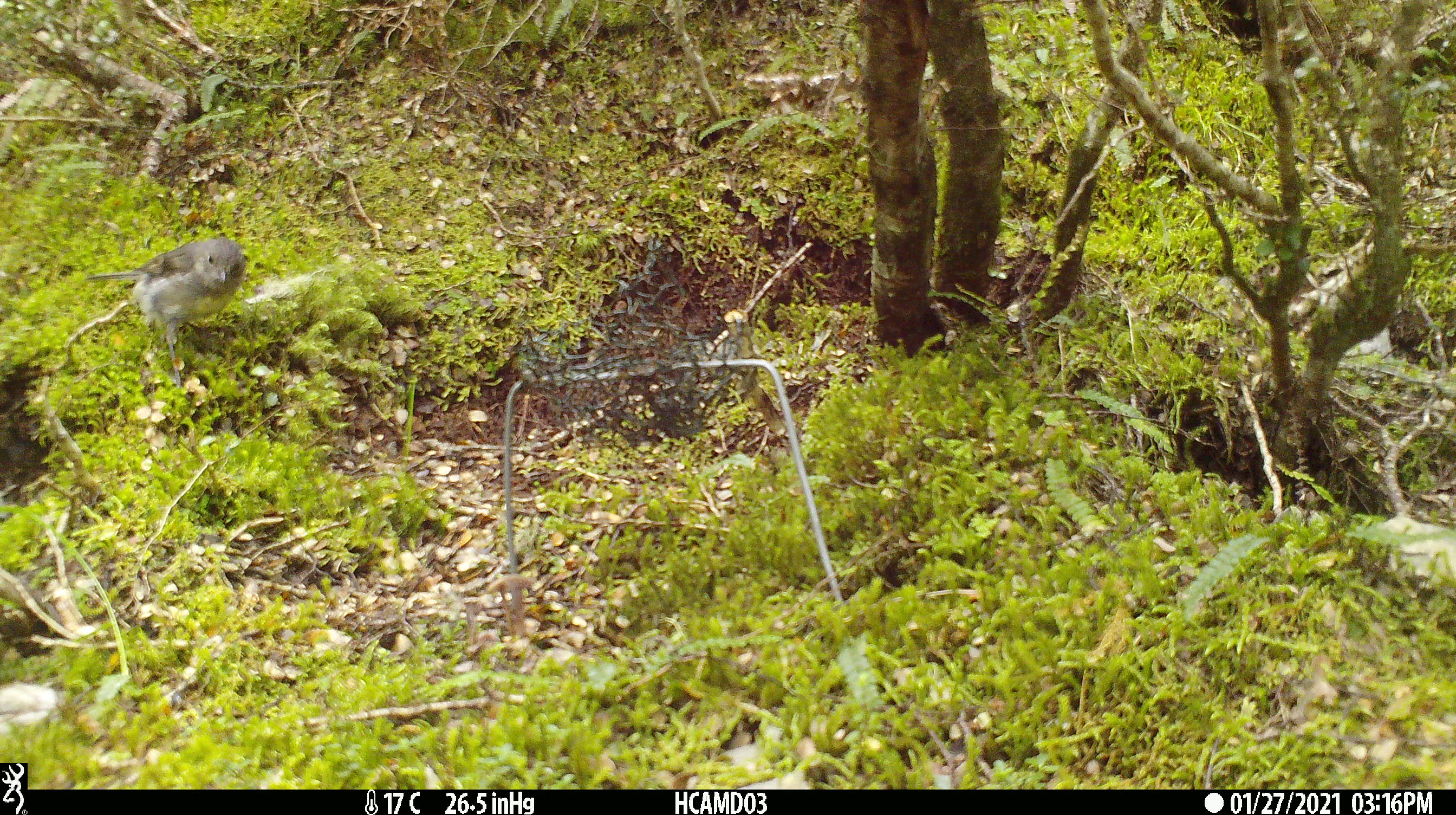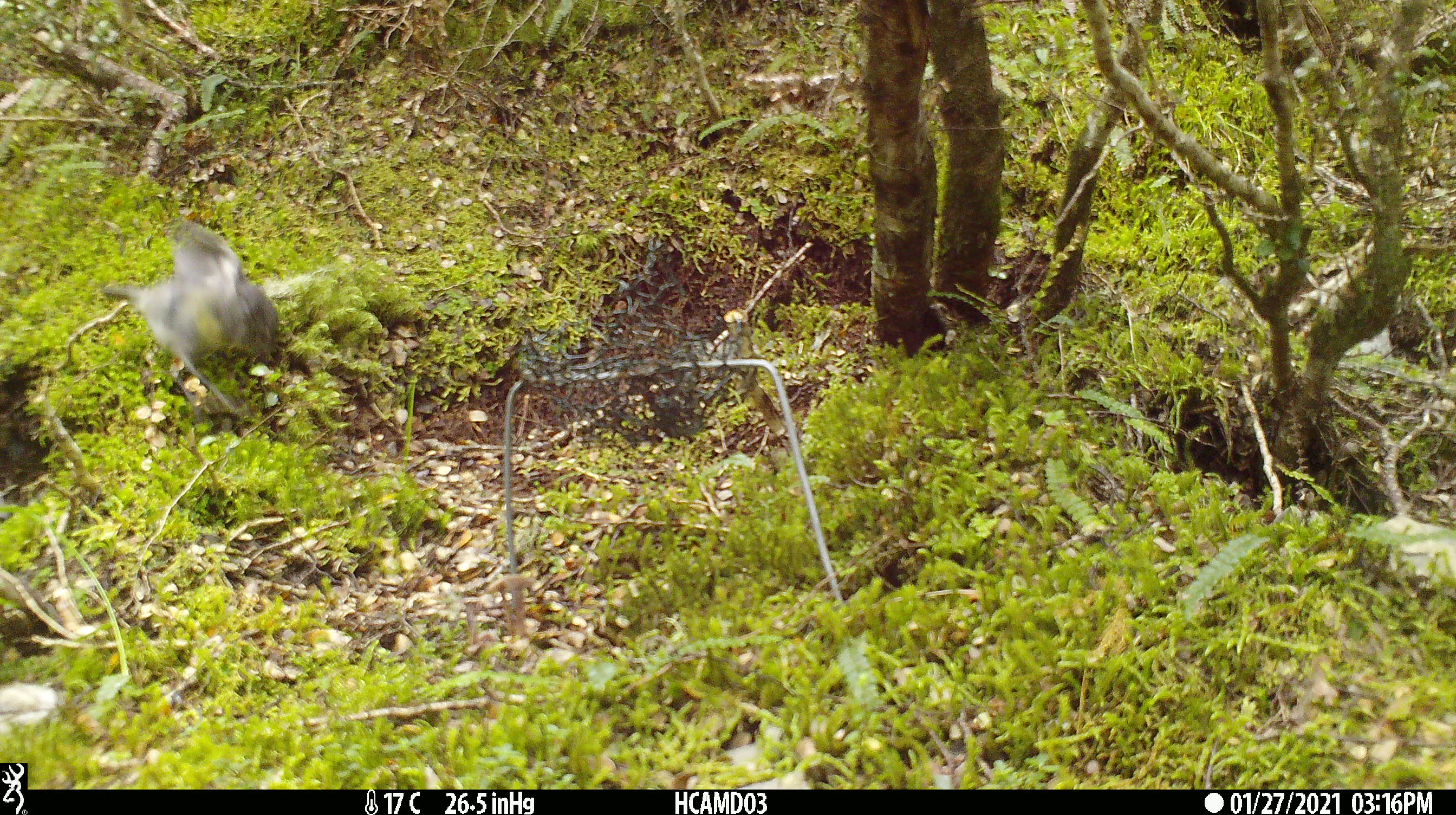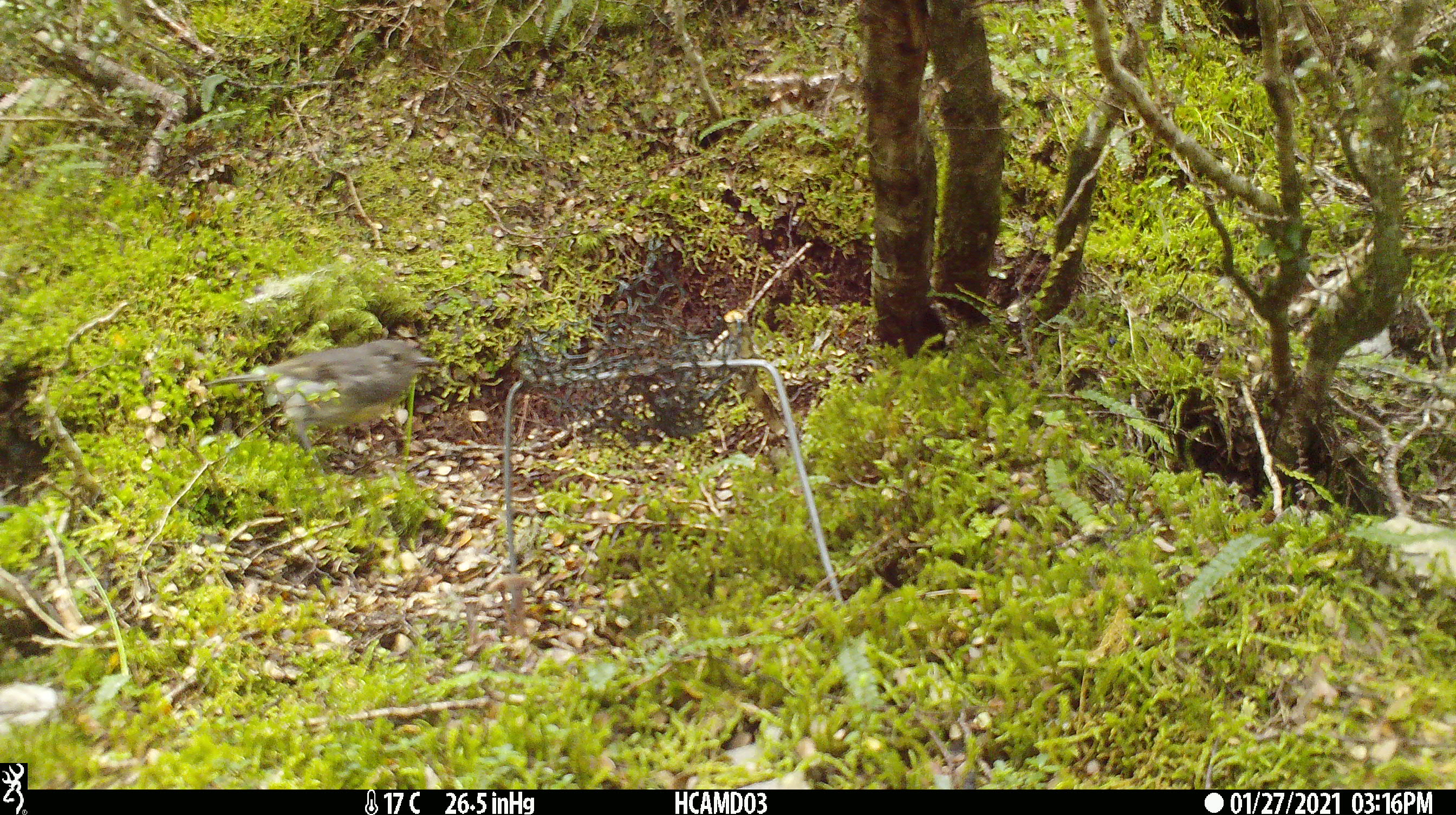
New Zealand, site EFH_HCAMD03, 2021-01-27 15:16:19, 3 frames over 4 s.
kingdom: Animalia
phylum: Chordata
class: Aves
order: Passeriformes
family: Petroicidae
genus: Petroica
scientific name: Petroica australis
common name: new zealand robin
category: robin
Robin (new zealand robin) (Petroica australis).